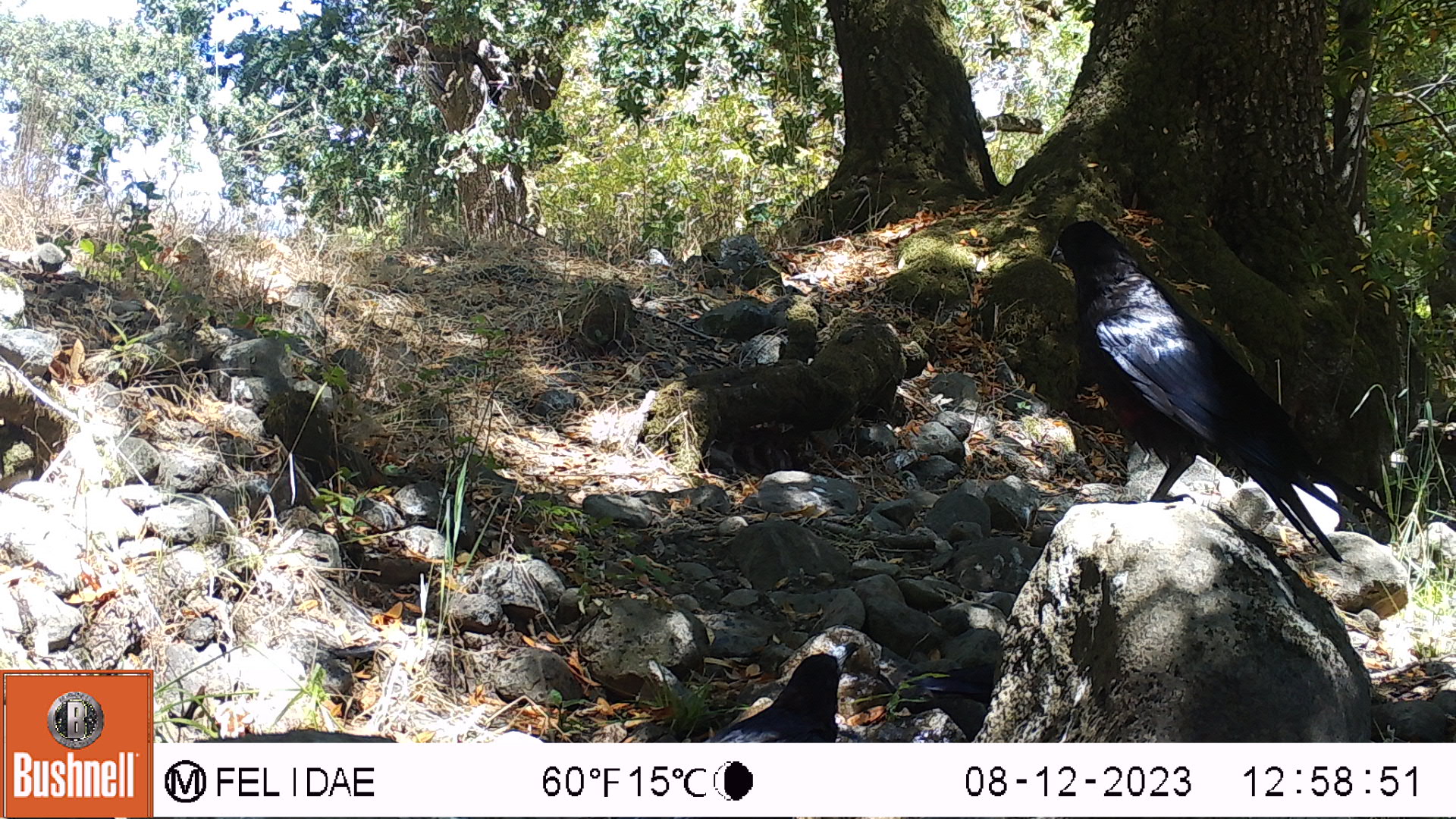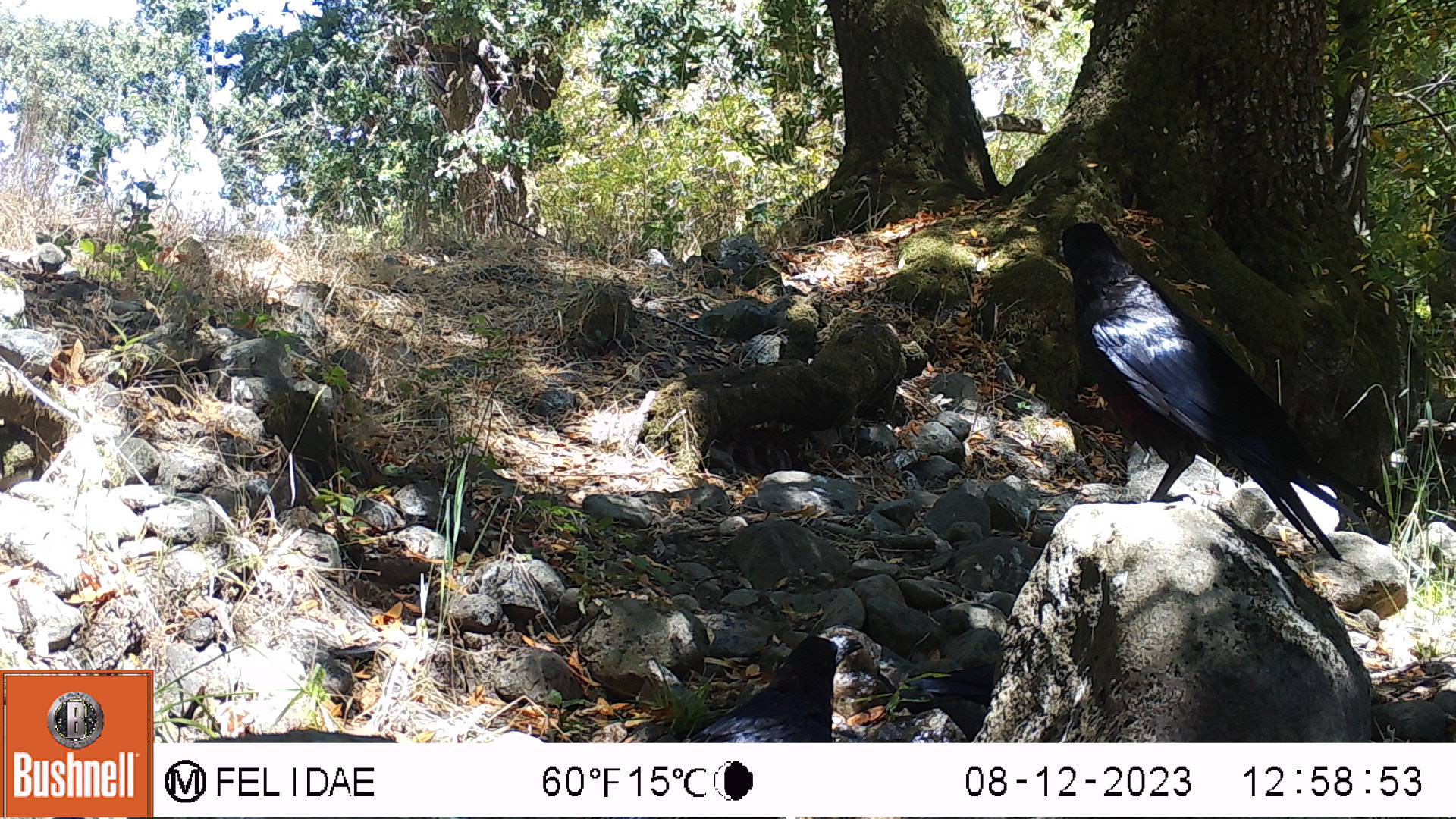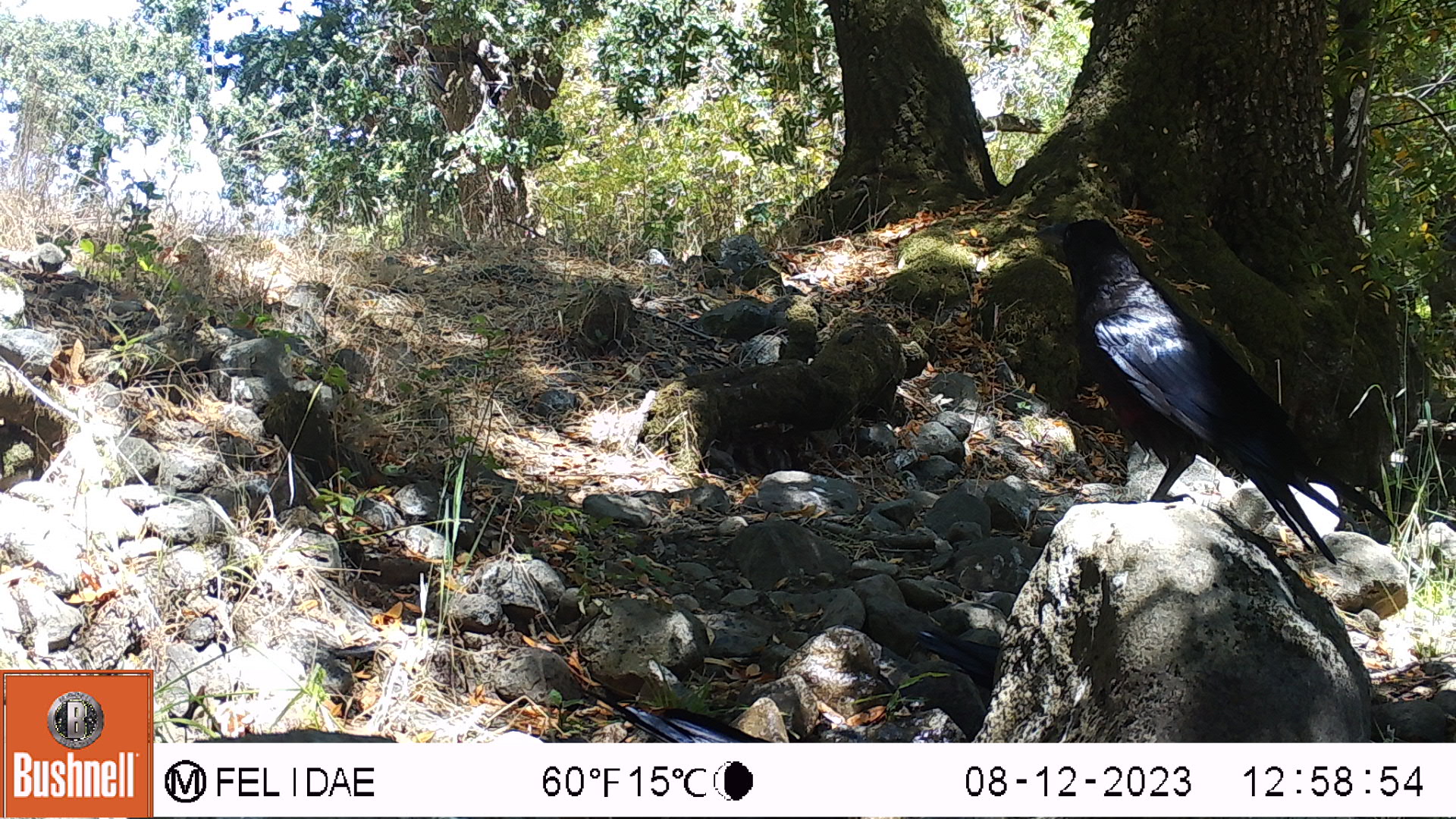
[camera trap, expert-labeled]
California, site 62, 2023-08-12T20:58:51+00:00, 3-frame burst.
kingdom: Animalia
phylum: Chordata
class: Aves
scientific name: Aves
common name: bird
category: unknown bird